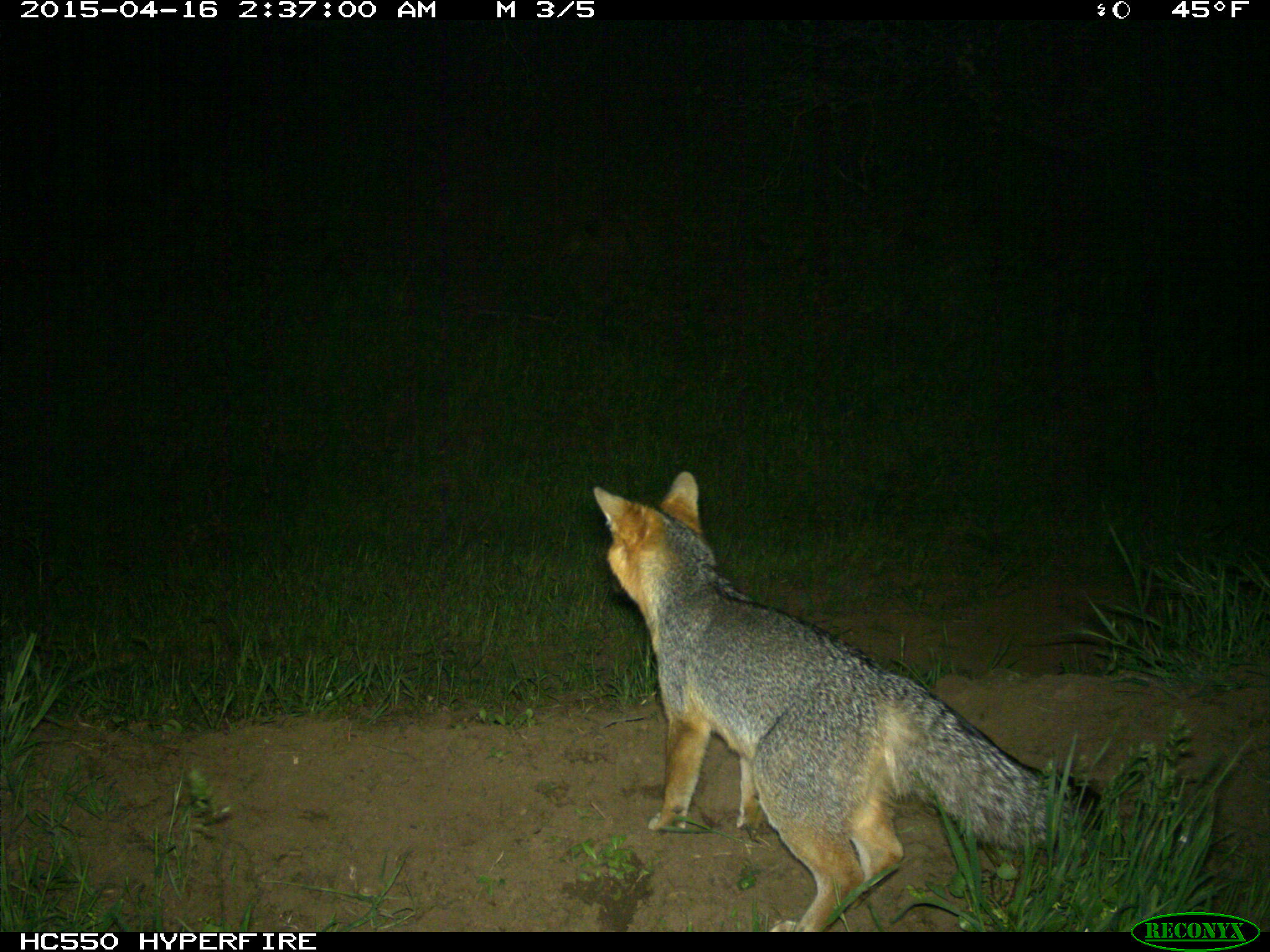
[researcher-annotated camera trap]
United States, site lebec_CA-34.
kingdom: Animalia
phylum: Chordata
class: Mammalia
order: Carnivora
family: Canidae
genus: Urocyon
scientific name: Urocyon cinereoargenteus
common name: gray fox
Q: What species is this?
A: Urocyon cinereoargenteus (gray fox).